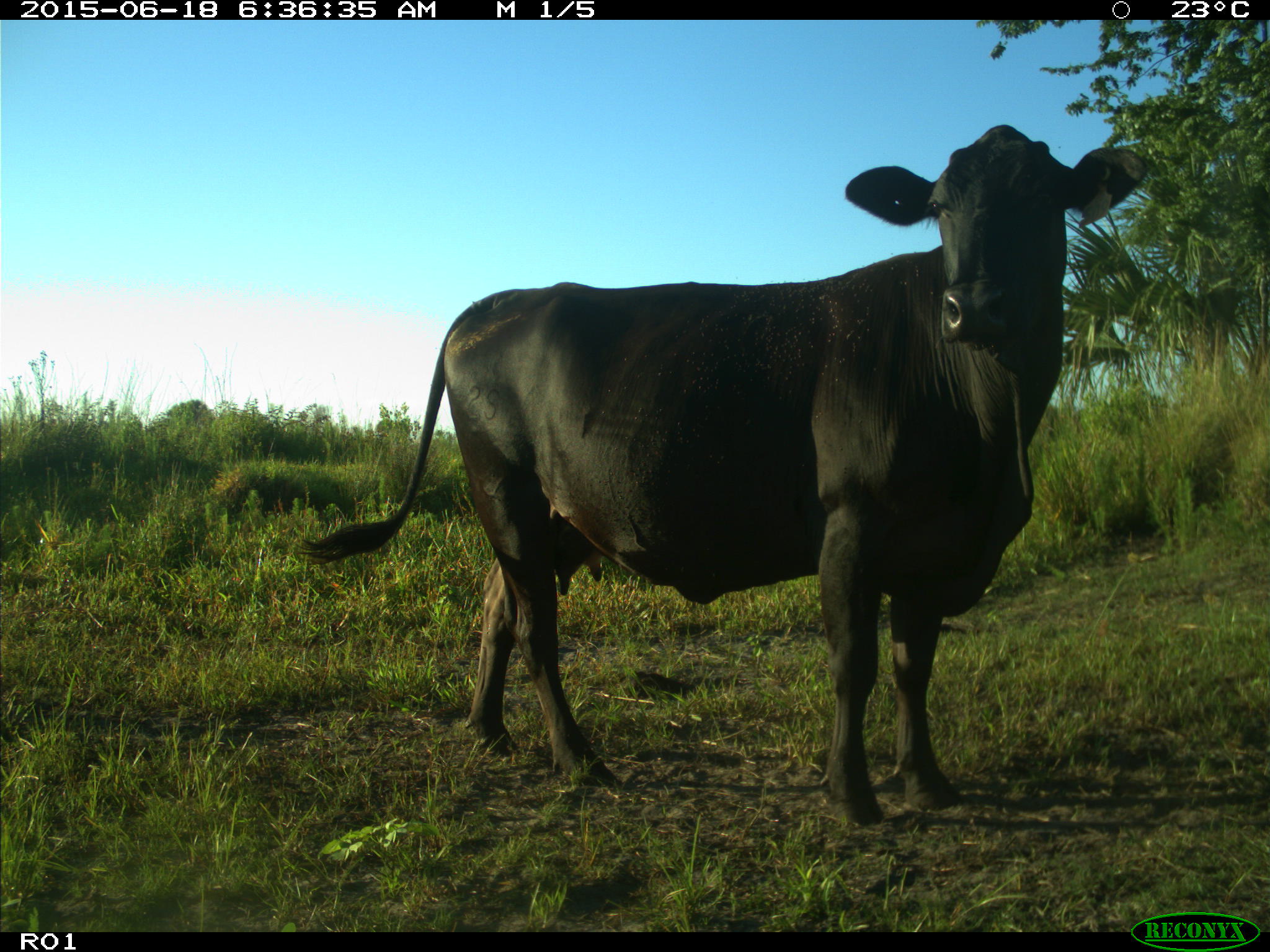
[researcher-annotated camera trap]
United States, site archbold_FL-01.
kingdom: Animalia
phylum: Chordata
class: Mammalia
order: Artiodactyla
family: Bovidae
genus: Bos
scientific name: Bos taurus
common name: domestic cow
Bos taurus (domestic cow).